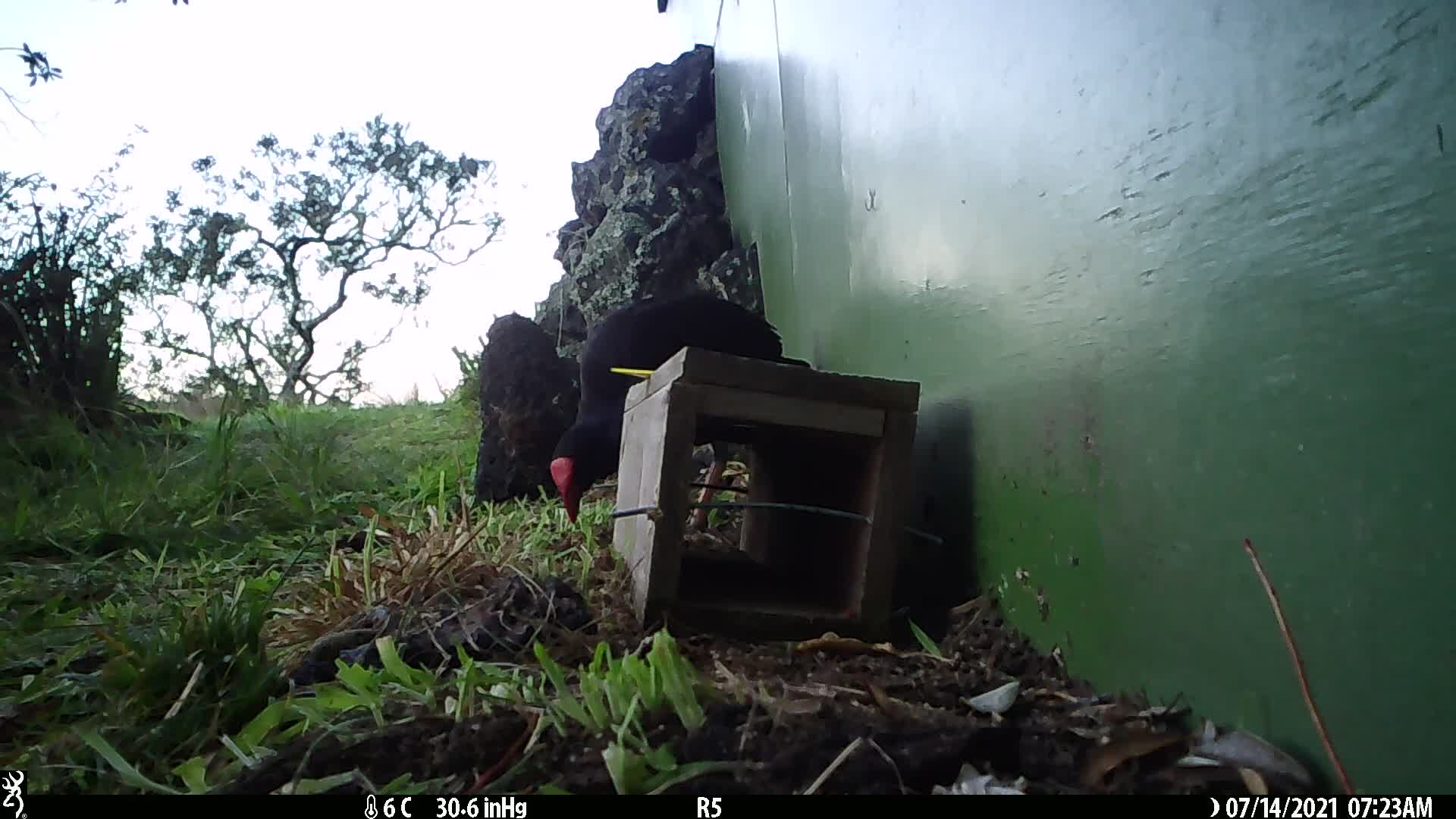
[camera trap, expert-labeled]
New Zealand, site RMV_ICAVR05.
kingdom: Animalia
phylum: Chordata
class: Aves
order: Gruiformes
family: Rallidae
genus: Porphyrio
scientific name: Porphyrio melanotus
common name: australasian swamphen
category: pukeko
Pukeko (australasian swamphen) (Porphyrio melanotus).